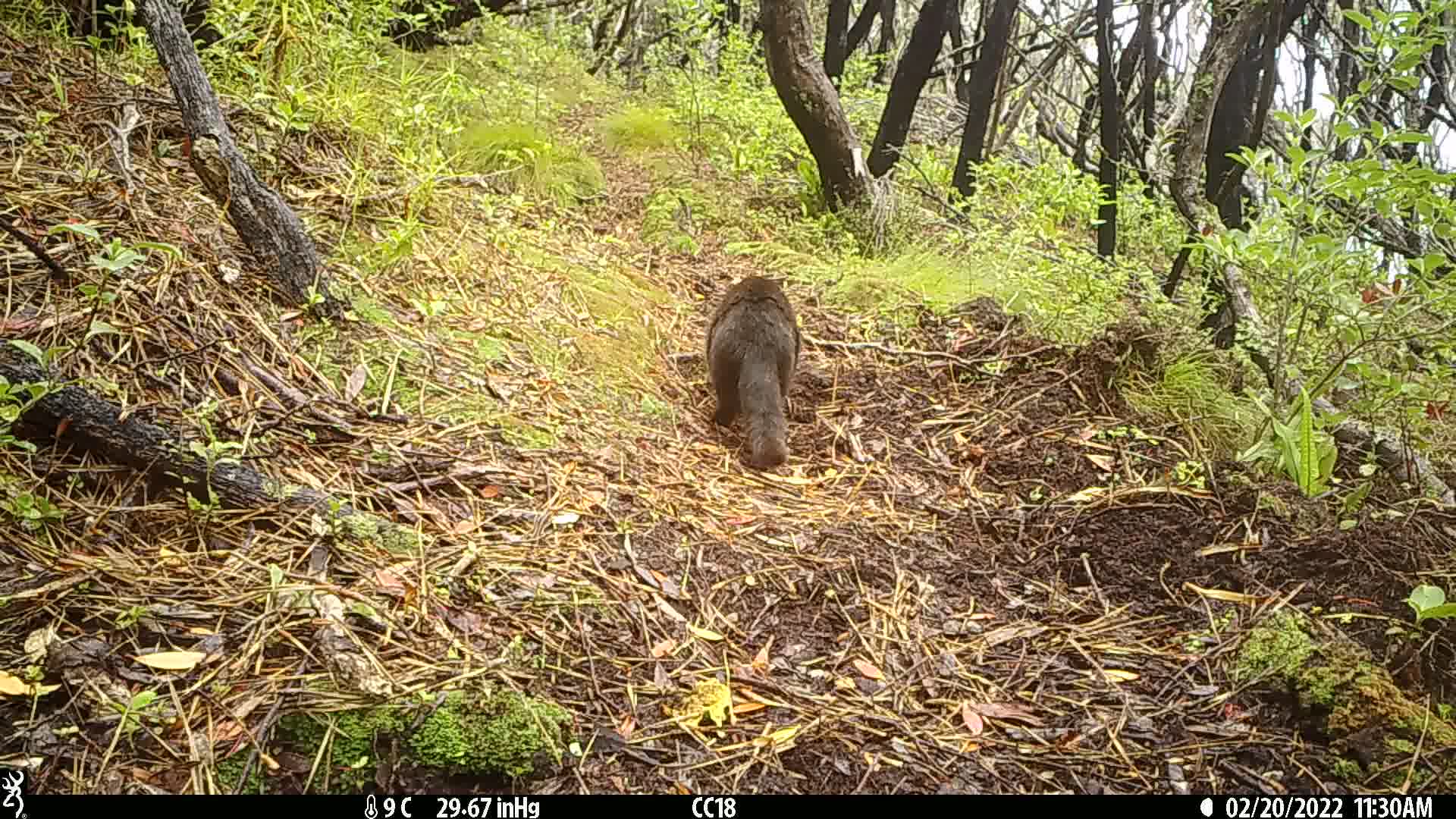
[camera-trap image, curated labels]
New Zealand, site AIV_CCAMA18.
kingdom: Animalia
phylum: Chordata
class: Mammalia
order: Carnivora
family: Felidae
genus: Felis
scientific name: Felis catus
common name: domestic cat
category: cat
Cat (domestic cat) (Felis catus).